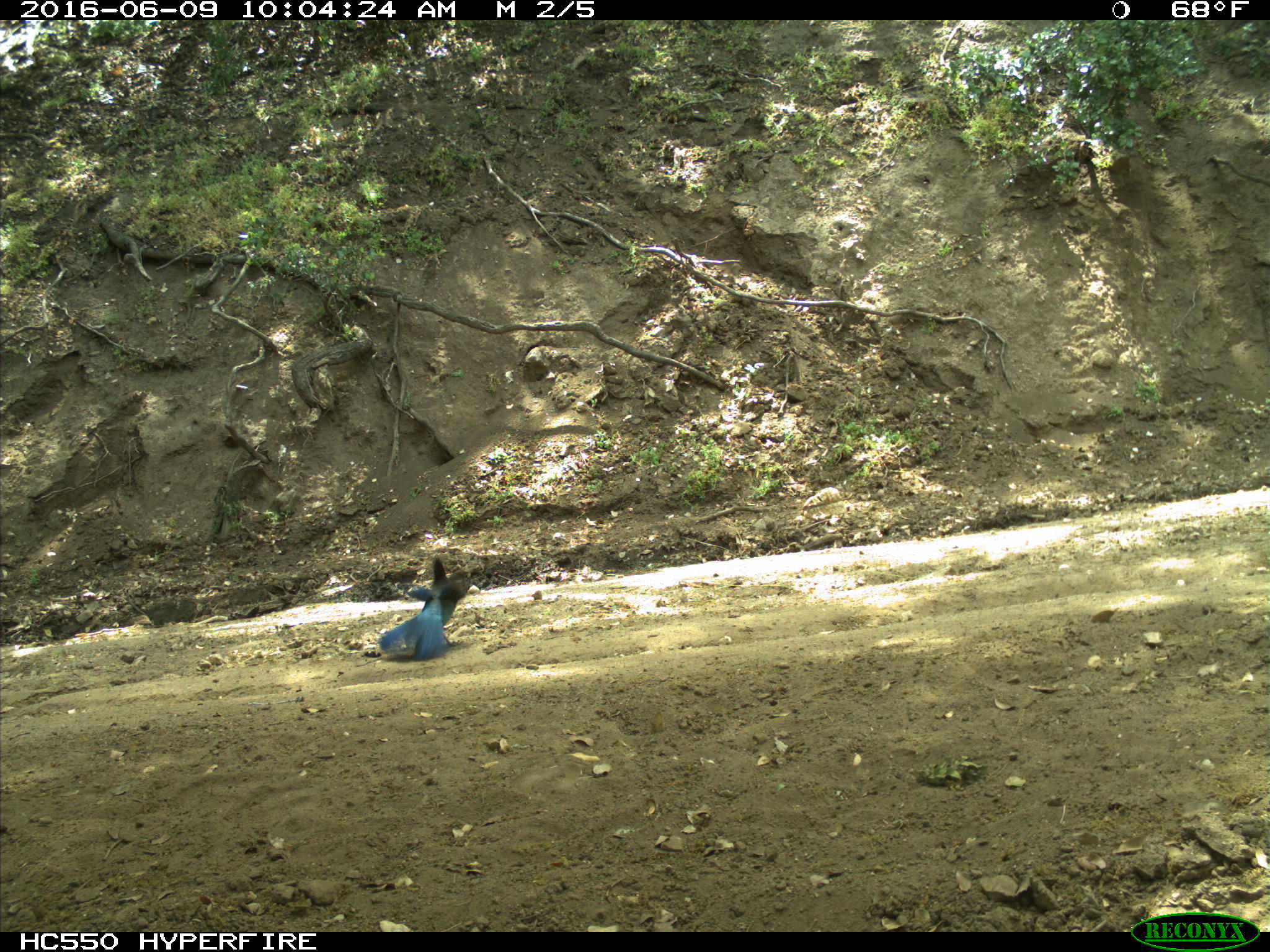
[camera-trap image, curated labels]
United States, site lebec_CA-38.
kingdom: Animalia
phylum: Chordata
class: Aves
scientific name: Aves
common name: birds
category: unidentified bird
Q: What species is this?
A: Unidentified bird (birds) (Aves).